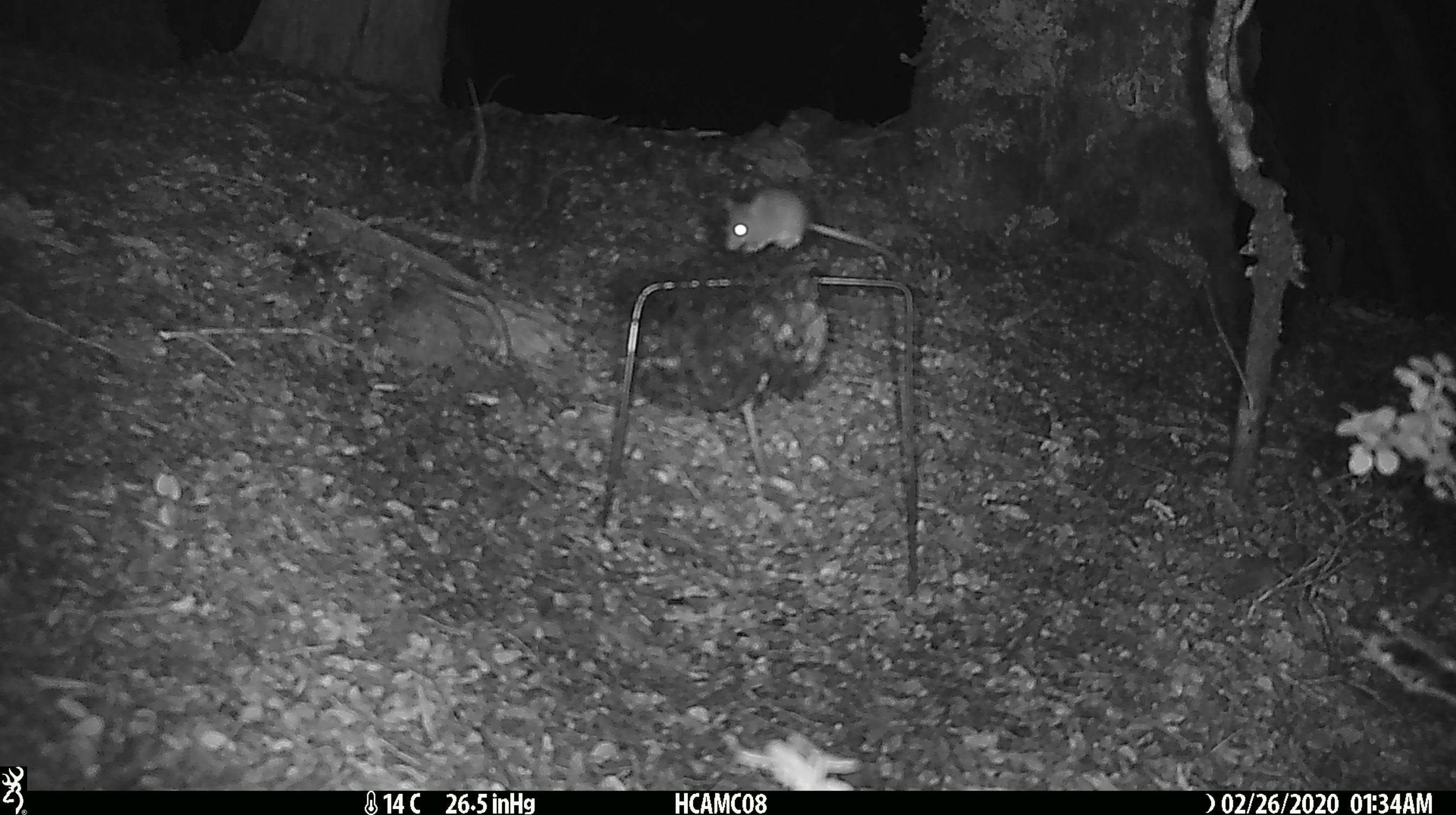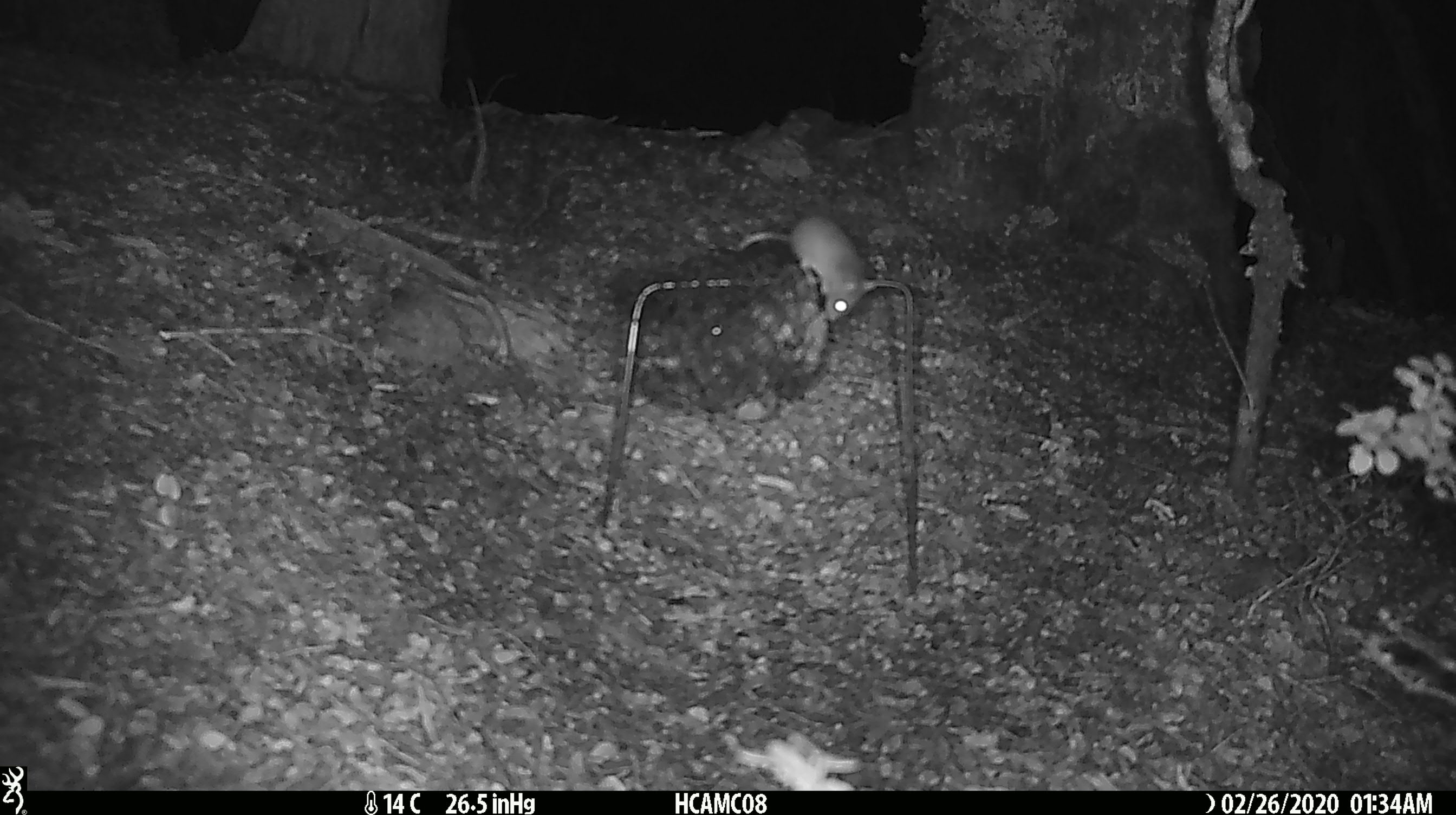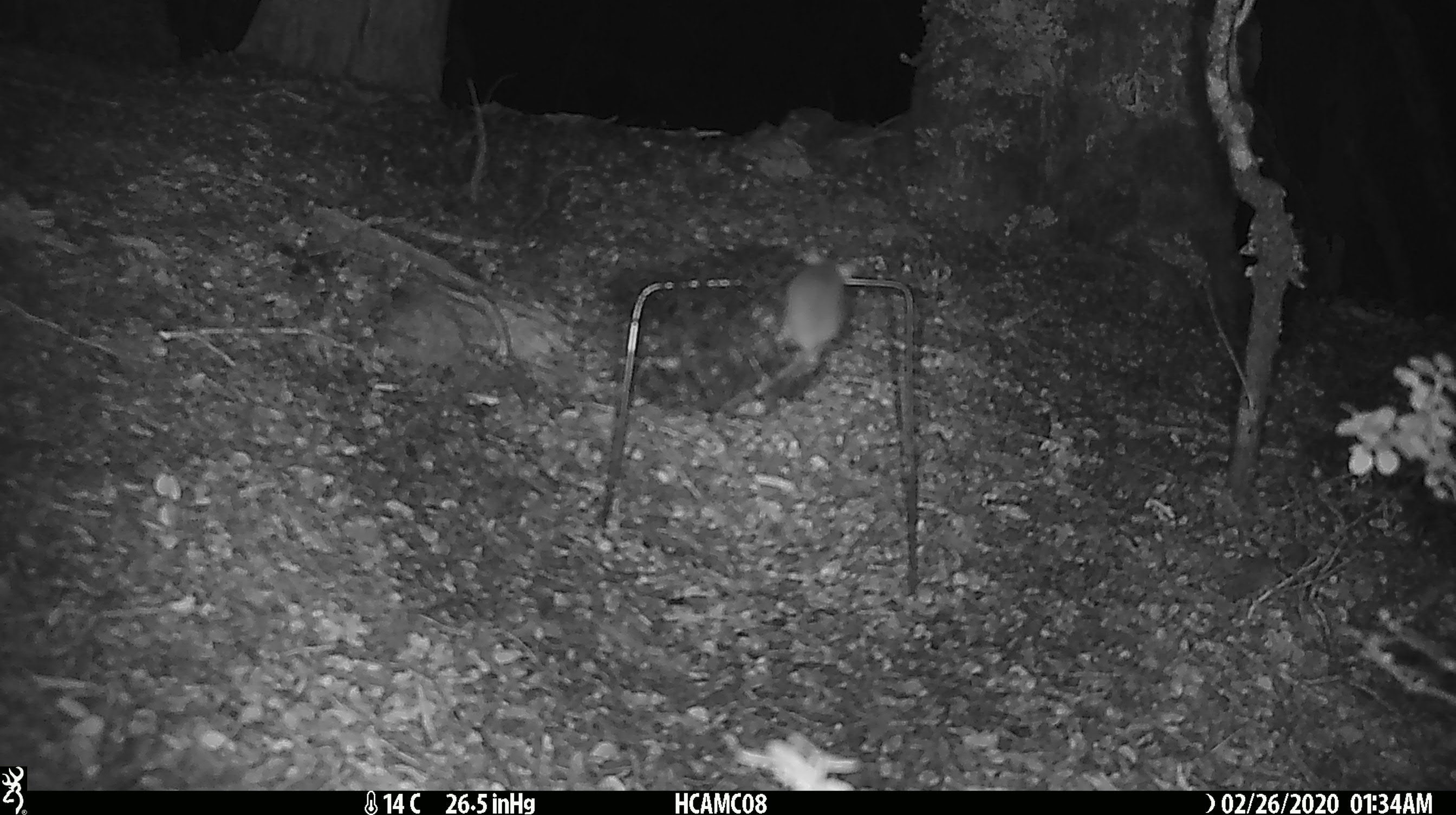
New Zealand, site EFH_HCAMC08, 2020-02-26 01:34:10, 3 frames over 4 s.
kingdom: Animalia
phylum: Chordata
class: Mammalia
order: Rodentia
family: Muridae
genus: Mus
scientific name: Mus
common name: mouse